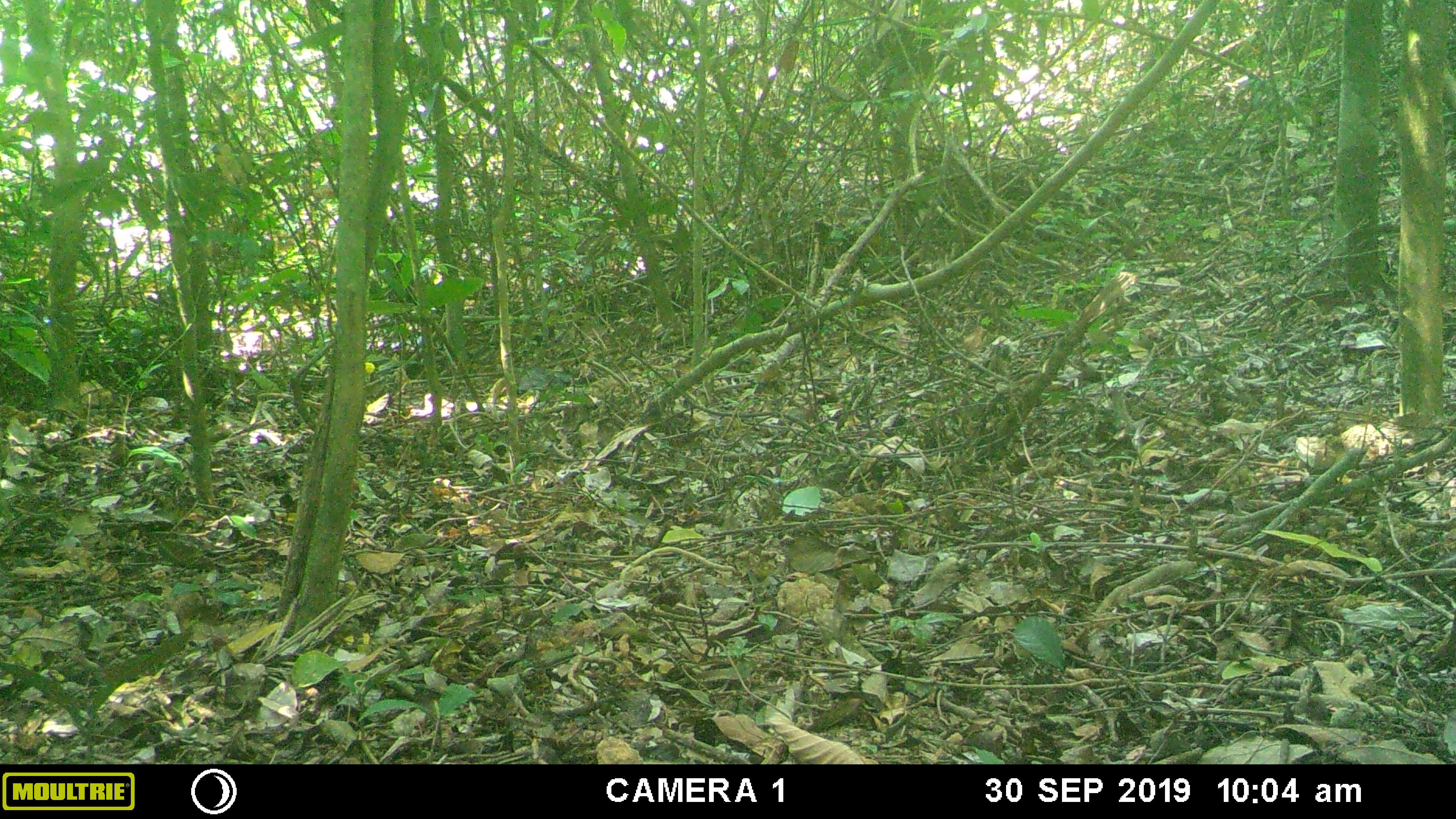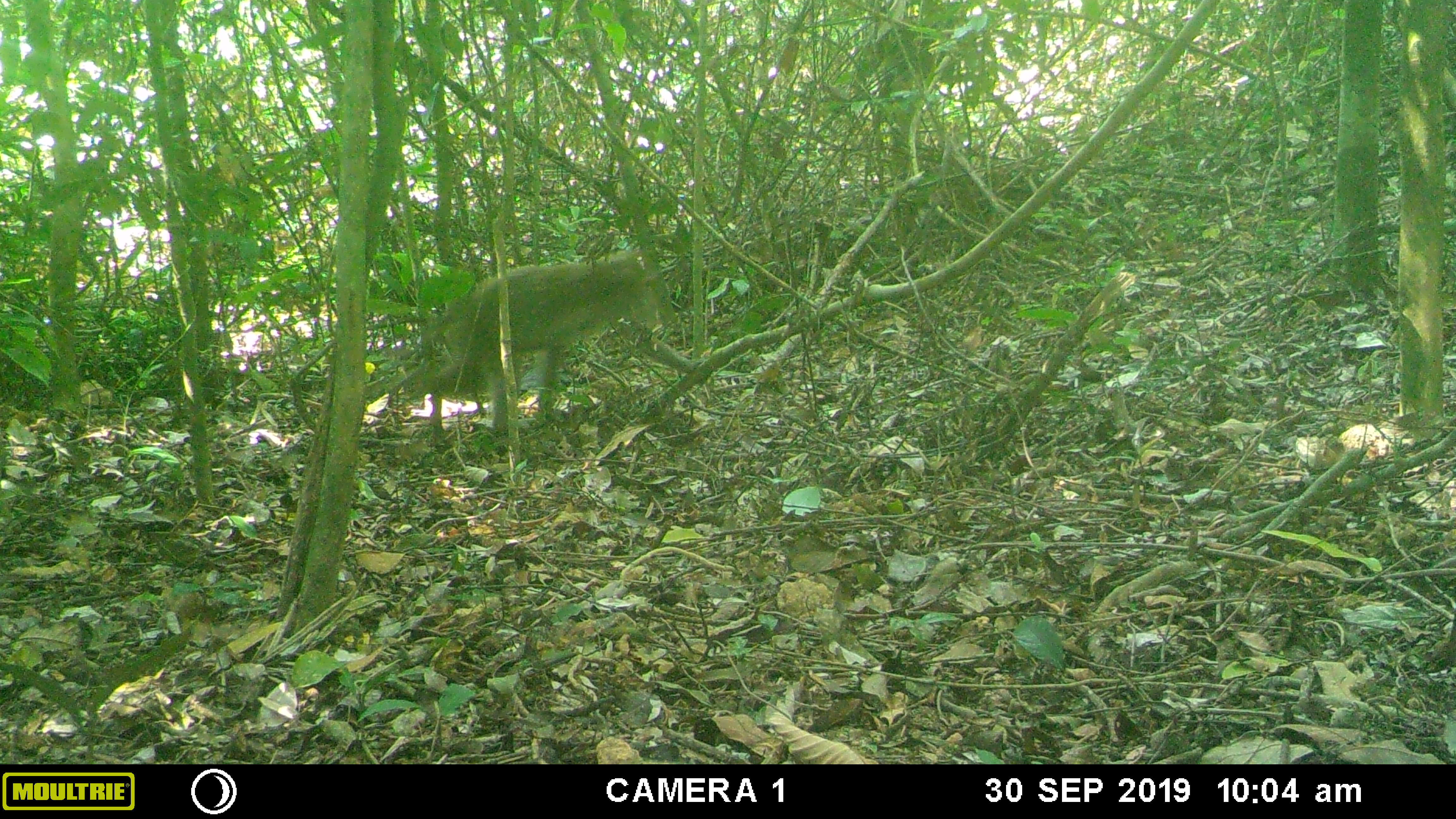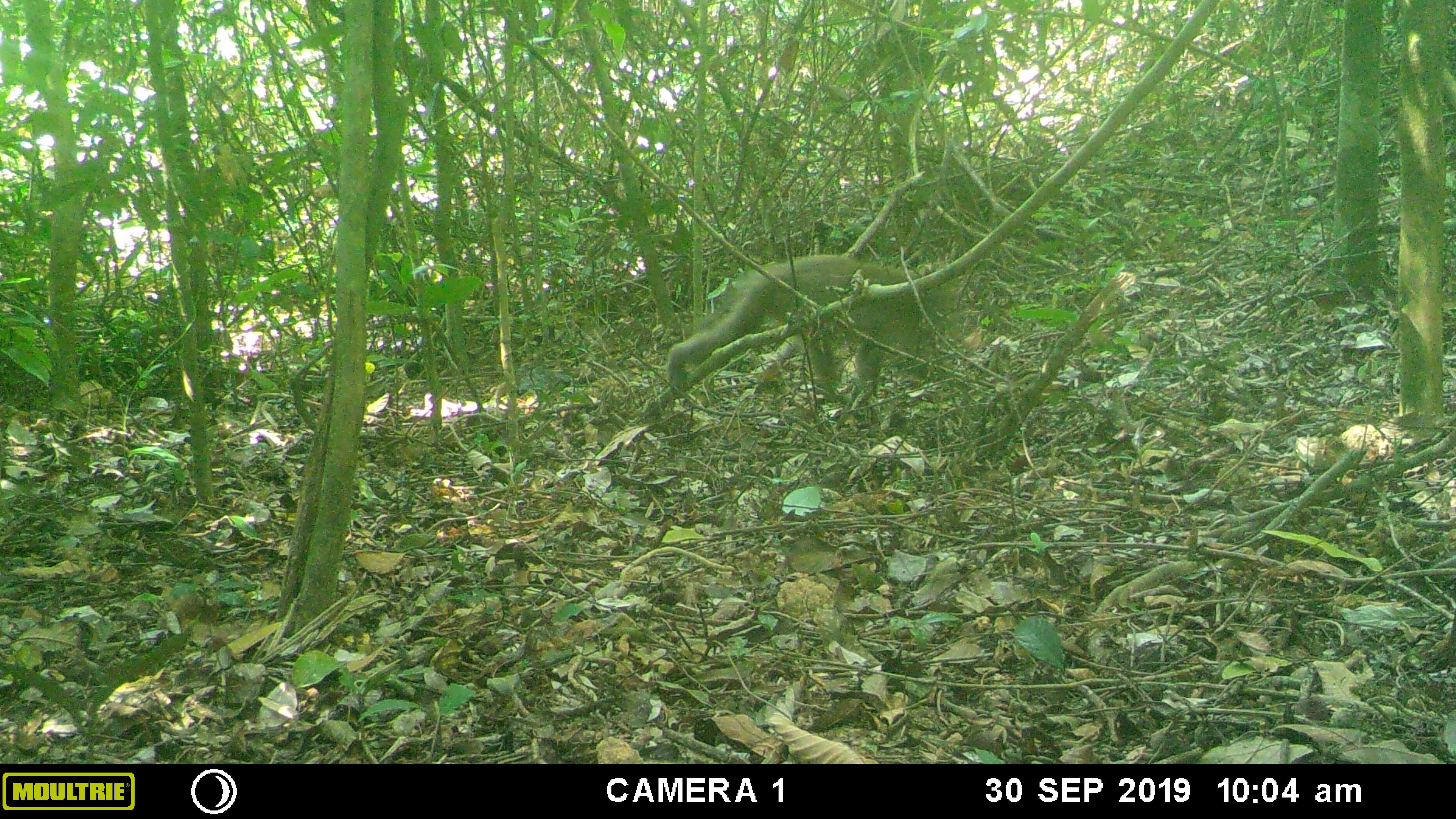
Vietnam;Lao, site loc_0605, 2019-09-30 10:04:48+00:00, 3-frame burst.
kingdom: Animalia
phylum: Chordata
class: Mammalia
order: Primates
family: Cercopithecidae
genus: Macaca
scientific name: Macaca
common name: macaques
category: assam or rhesus macaque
Assam or rhesus macaque (macaques) (Macaca). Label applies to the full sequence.